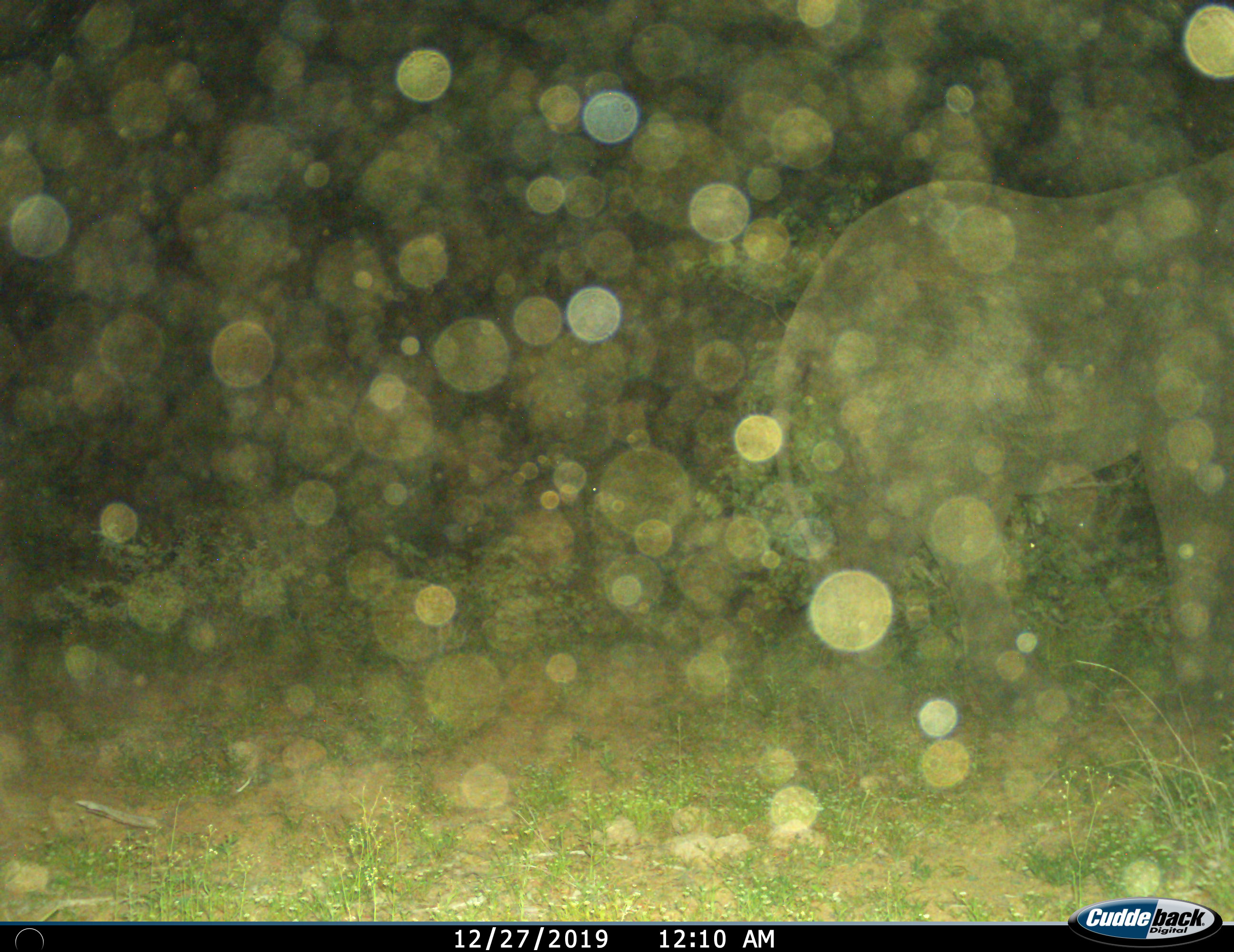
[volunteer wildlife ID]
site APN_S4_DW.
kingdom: Animalia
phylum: Chordata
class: Mammalia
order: Proboscidea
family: Elephantidae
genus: Loxodonta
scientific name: Loxodonta africana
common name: african bush elephant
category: elephant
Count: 1.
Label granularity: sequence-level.